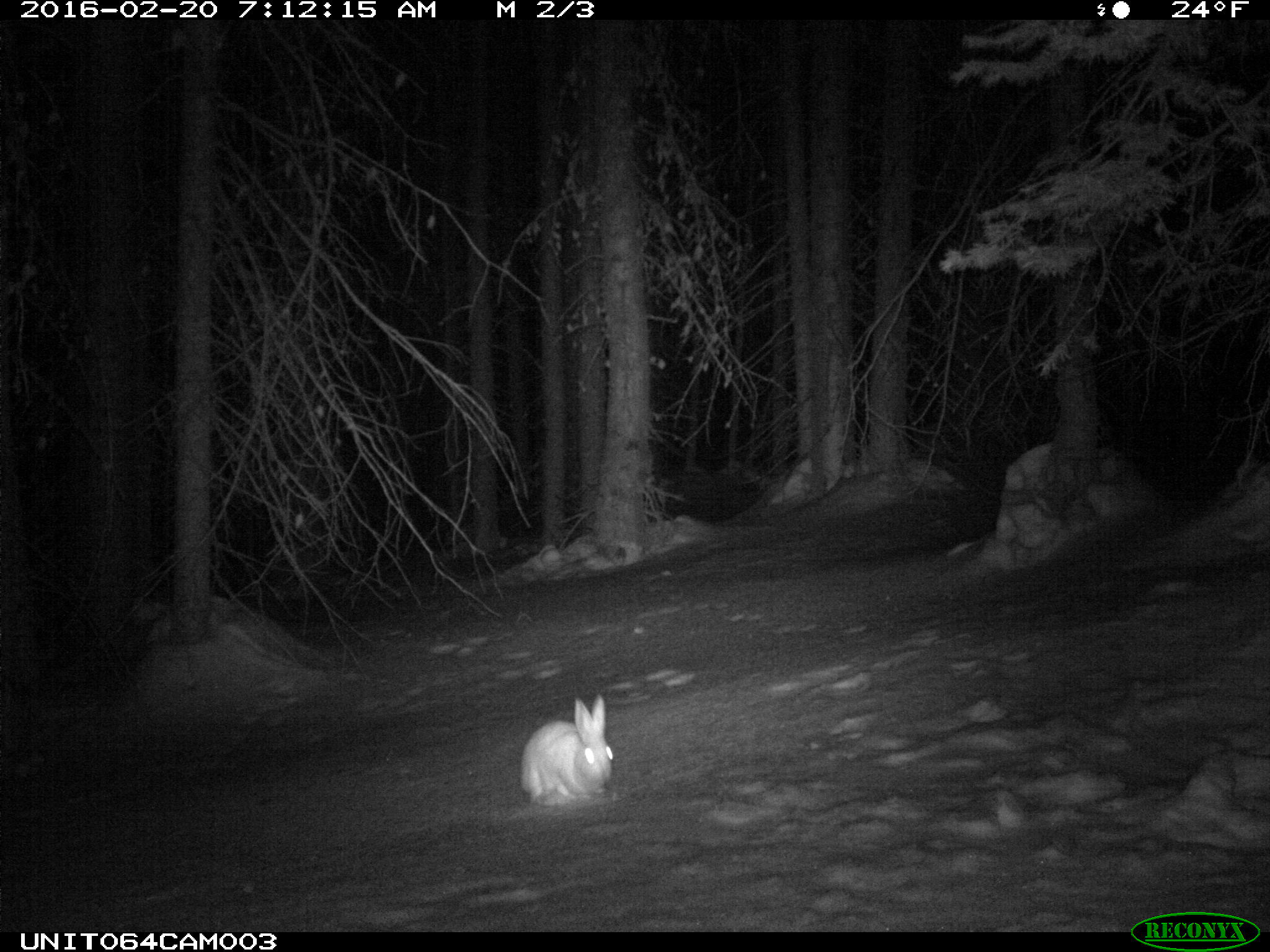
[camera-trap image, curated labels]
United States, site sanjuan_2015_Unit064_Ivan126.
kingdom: Animalia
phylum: Chordata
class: Mammalia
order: Lagomorpha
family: Leporidae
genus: Lepus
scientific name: Lepus americanus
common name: snowshoe hare